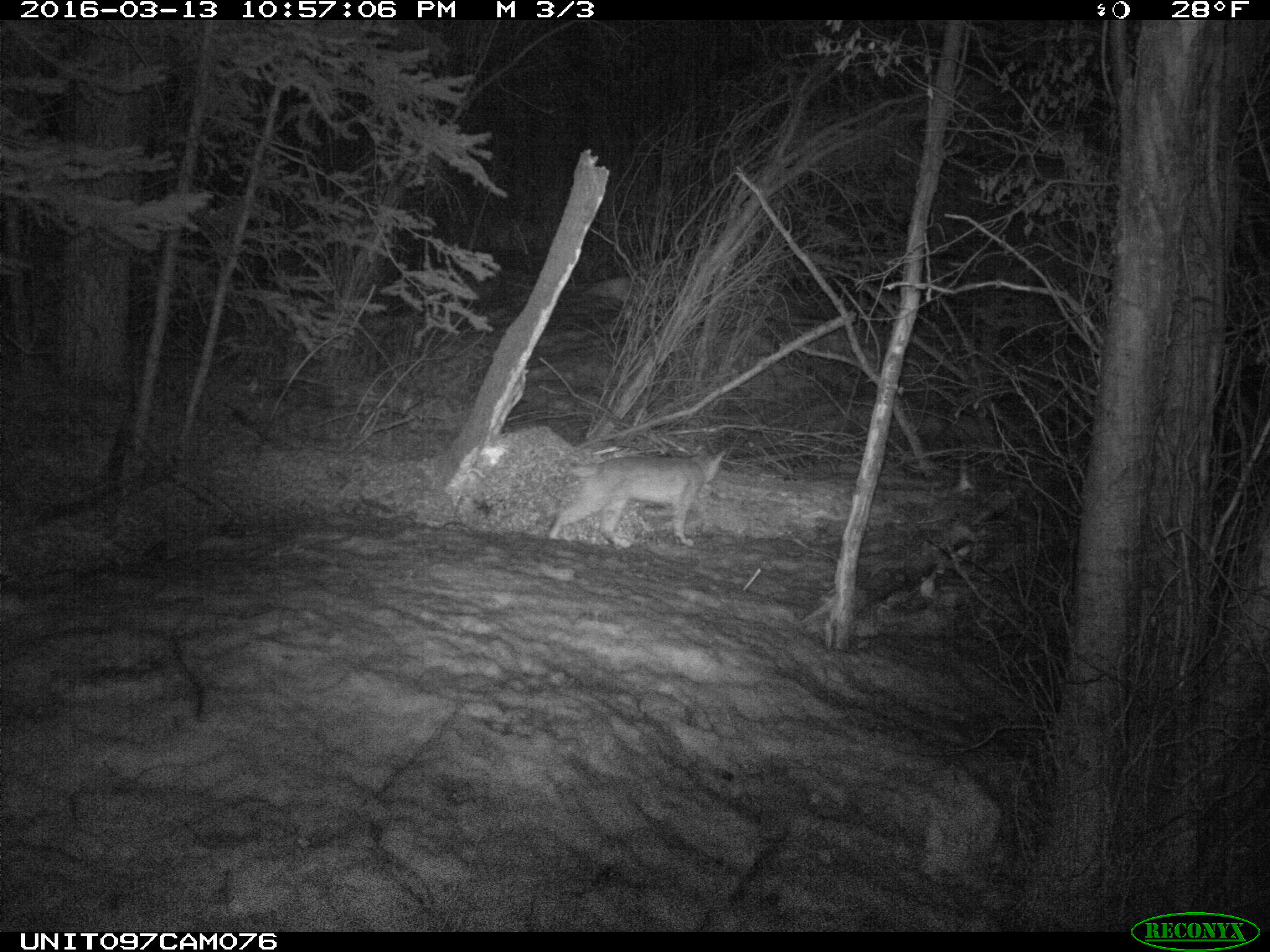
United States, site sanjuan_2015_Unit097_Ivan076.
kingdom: Animalia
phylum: Chordata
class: Mammalia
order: Carnivora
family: Felidae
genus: Lynx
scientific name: Lynx rufus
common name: bobcat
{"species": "Lynx rufus (bobcat)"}